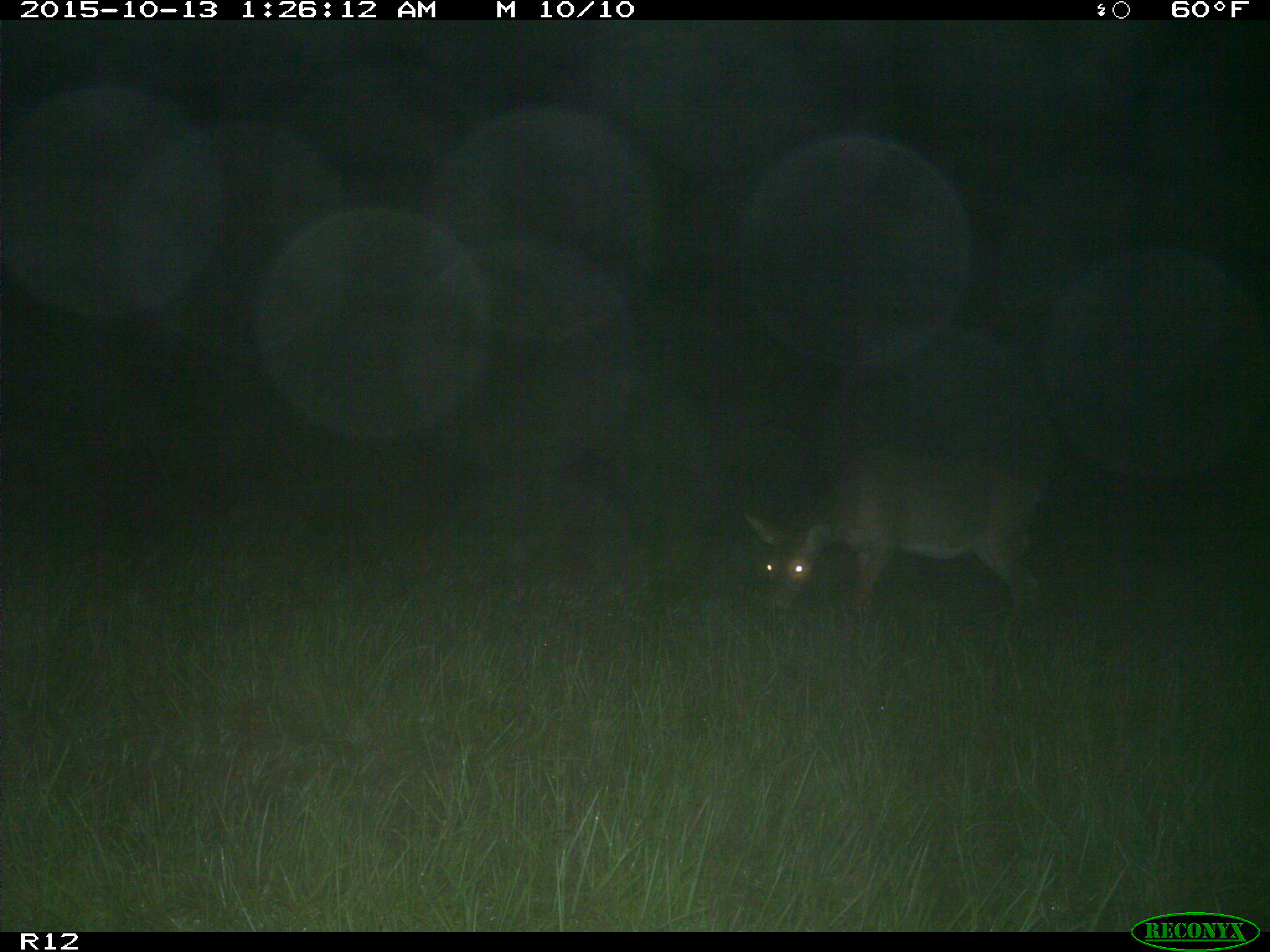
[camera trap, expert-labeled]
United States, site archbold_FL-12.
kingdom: Animalia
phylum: Chordata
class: Mammalia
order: Artiodactyla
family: Cervidae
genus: Odocoileus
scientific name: Odocoileus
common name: deer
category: unidentified deer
Unidentified deer (deer) (Odocoileus).